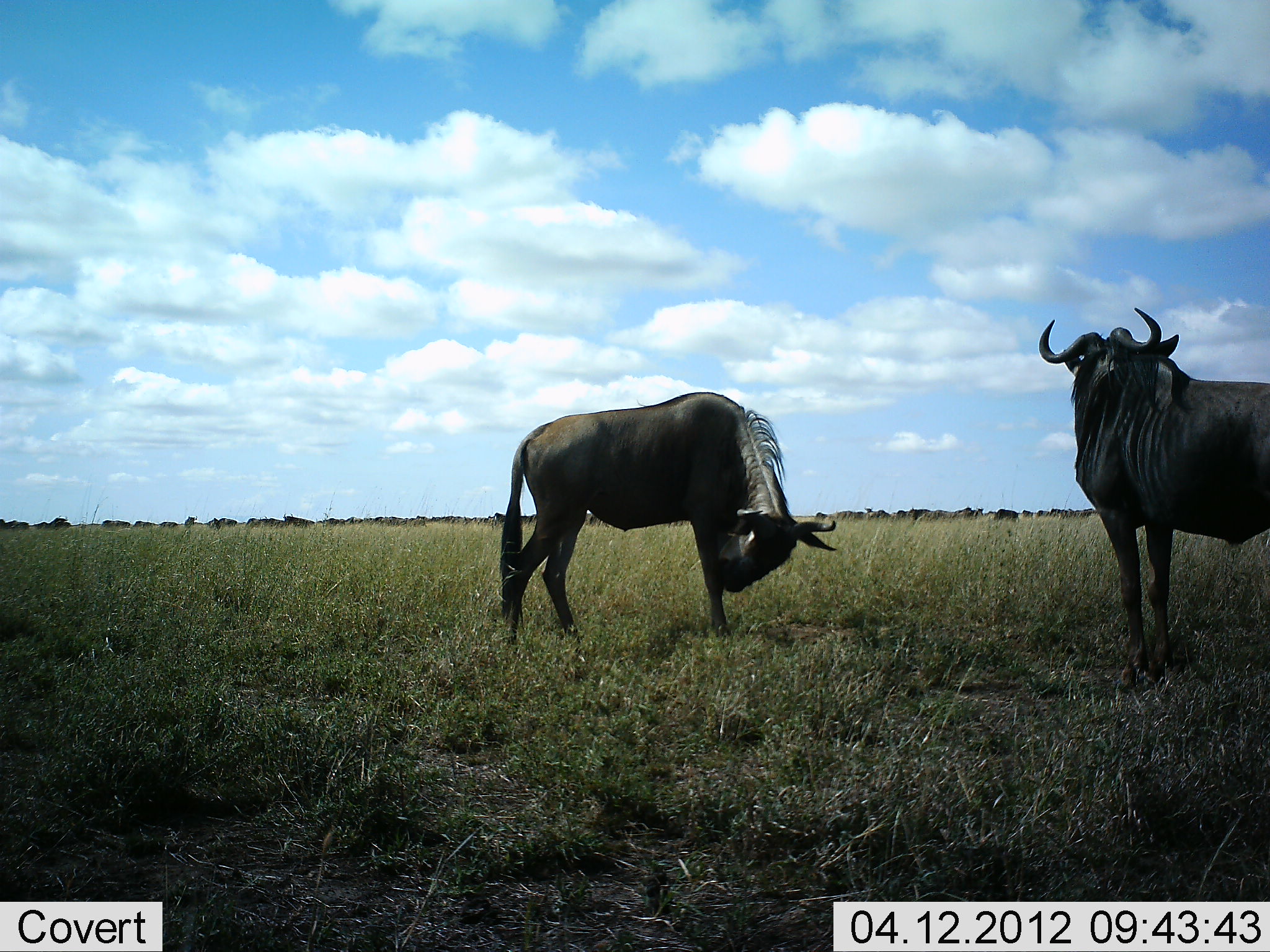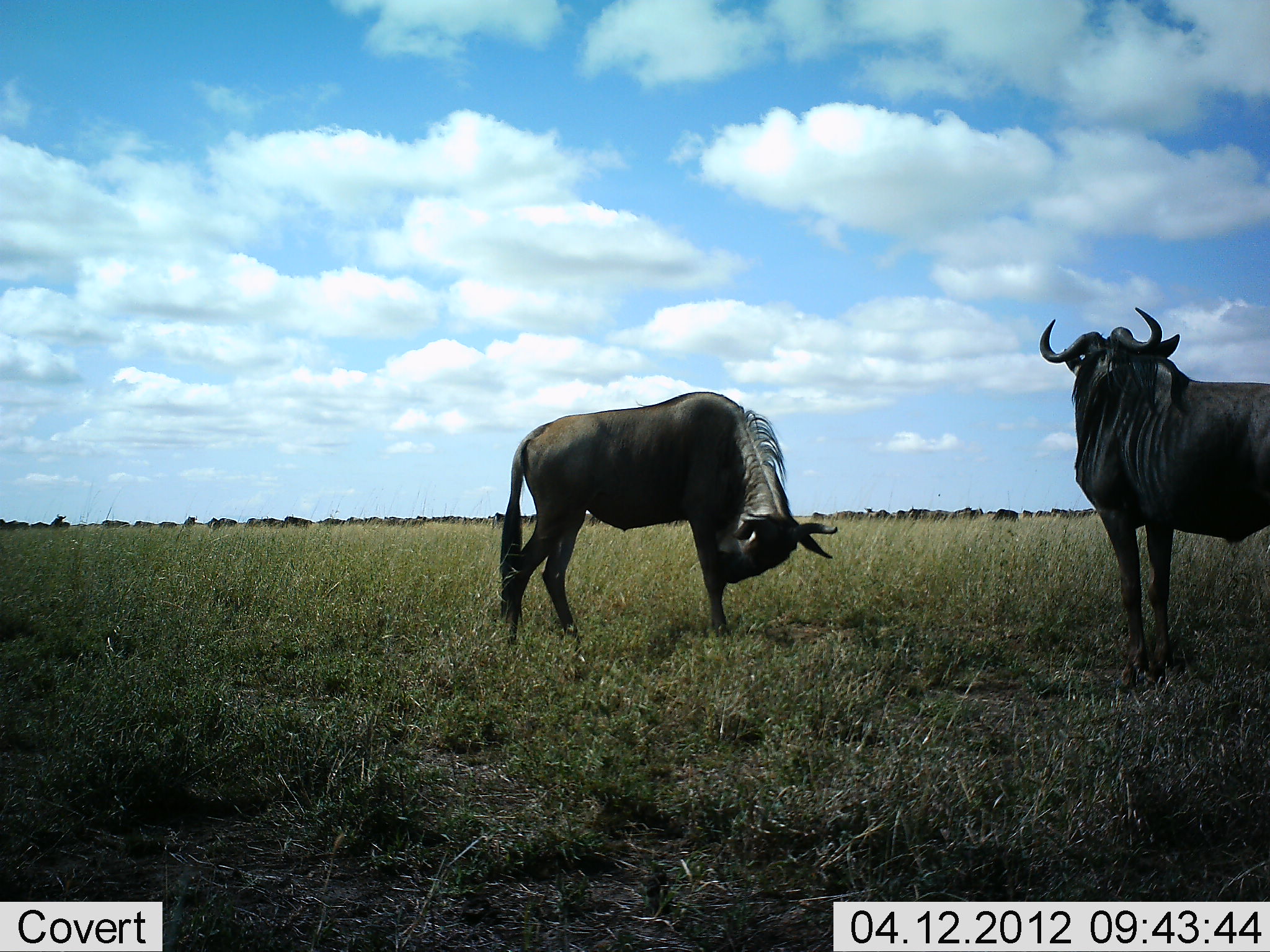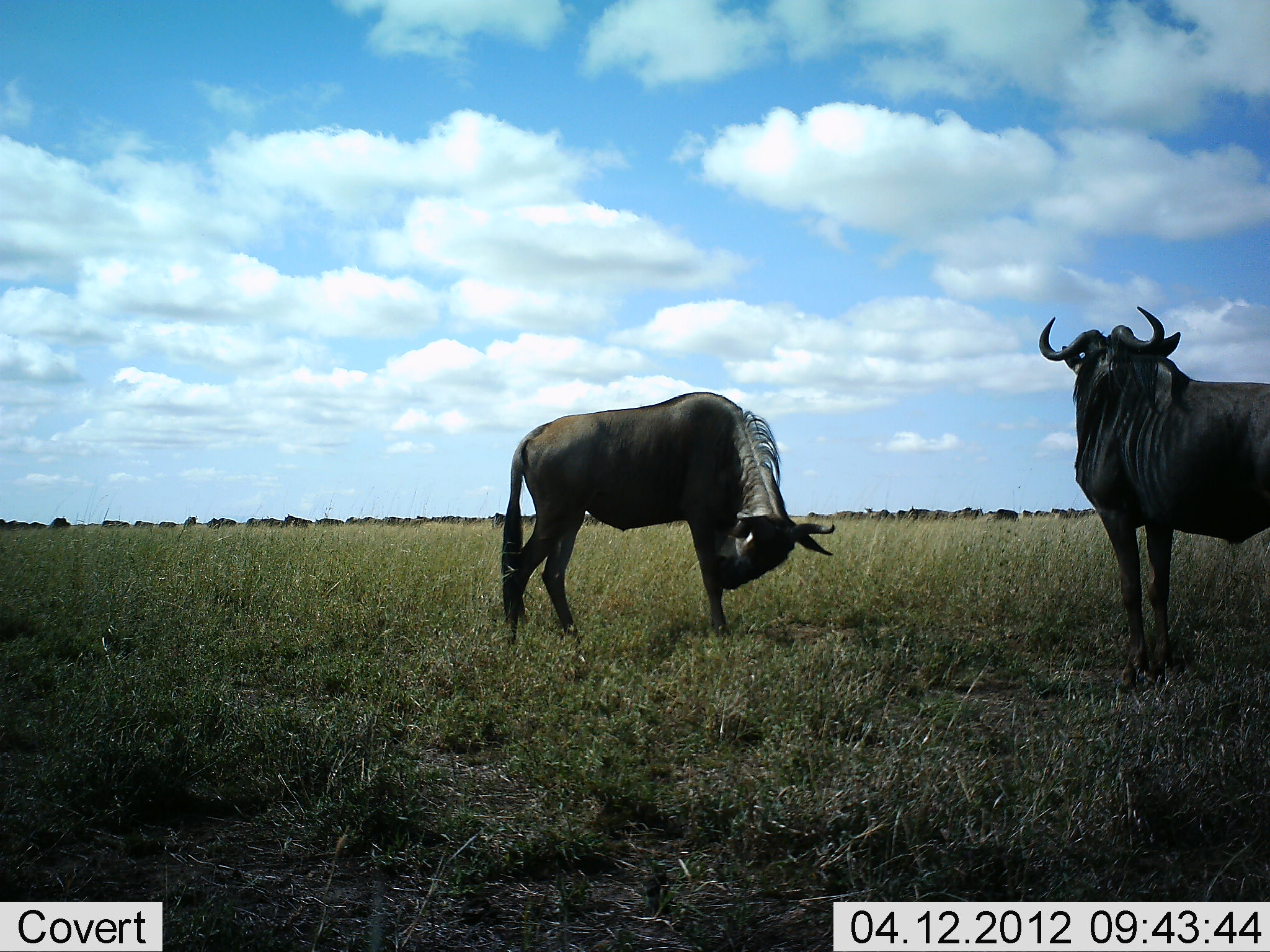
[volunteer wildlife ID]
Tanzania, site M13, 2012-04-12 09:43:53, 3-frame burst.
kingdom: Animalia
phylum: Chordata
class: Mammalia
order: Artiodactyla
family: Bovidae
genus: Connochaetes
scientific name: Connochaetes taurinus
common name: blue wildebeest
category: wildebeest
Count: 2.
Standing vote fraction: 88%.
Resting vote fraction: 0%.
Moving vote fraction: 25%.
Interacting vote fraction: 12%.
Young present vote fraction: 0%.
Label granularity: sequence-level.